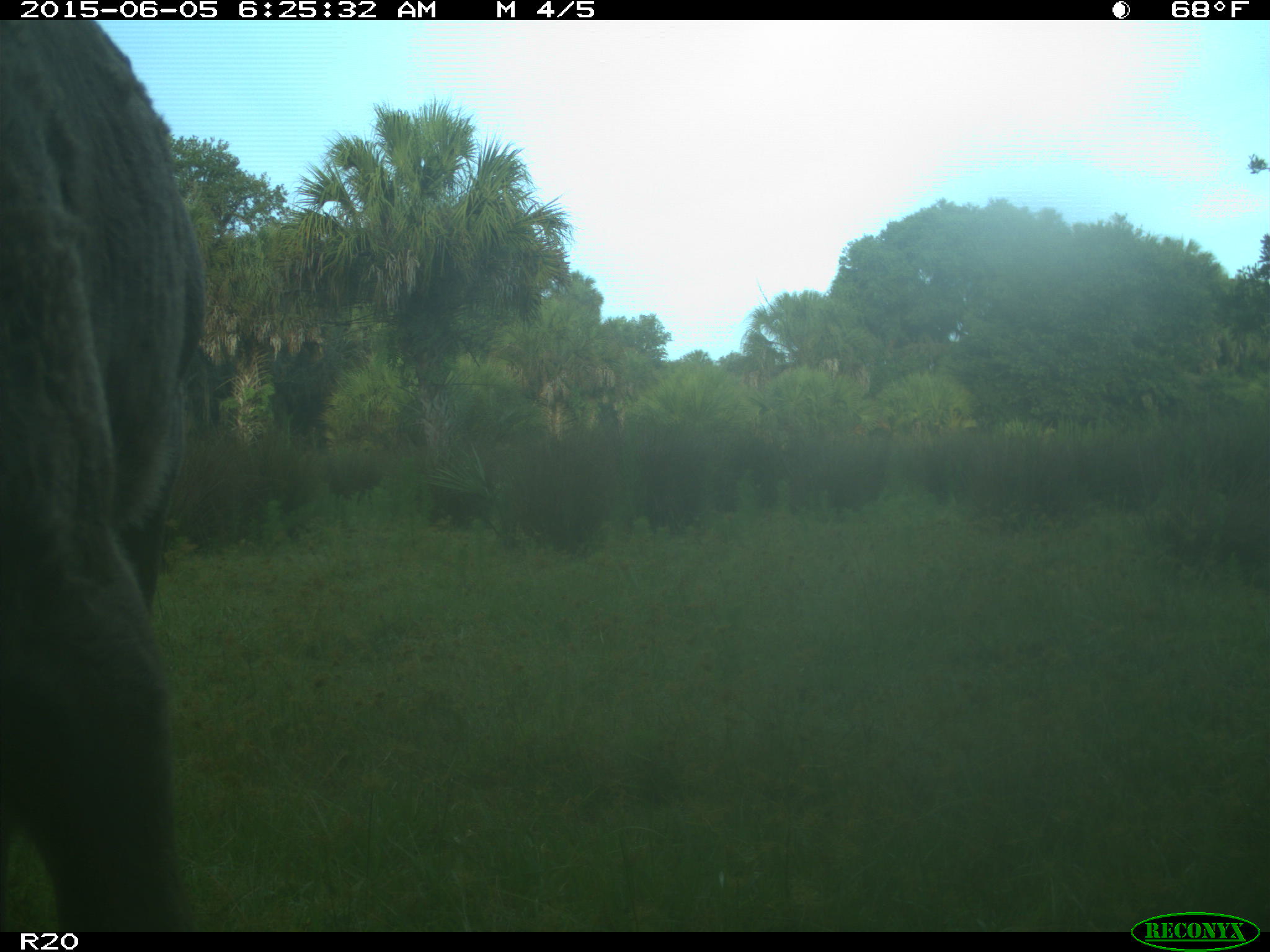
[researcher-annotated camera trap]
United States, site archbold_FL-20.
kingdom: Animalia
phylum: Chordata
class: Mammalia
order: Artiodactyla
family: Bovidae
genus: Bos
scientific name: Bos taurus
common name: domestic cow